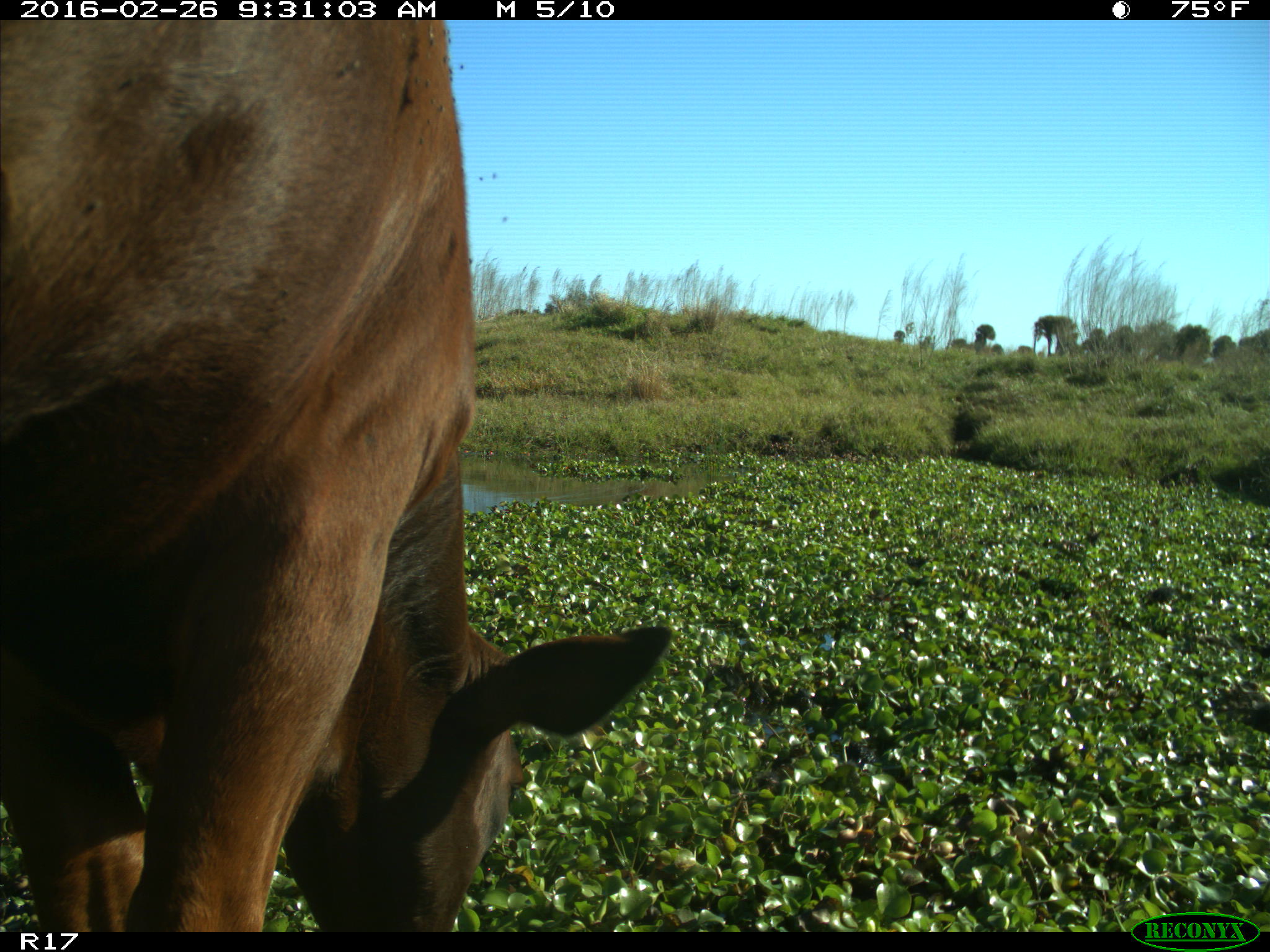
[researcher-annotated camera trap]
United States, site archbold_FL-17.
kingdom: Animalia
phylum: Chordata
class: Mammalia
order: Artiodactyla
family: Bovidae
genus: Bos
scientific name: Bos taurus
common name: domestic cow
Bos taurus (domestic cow).